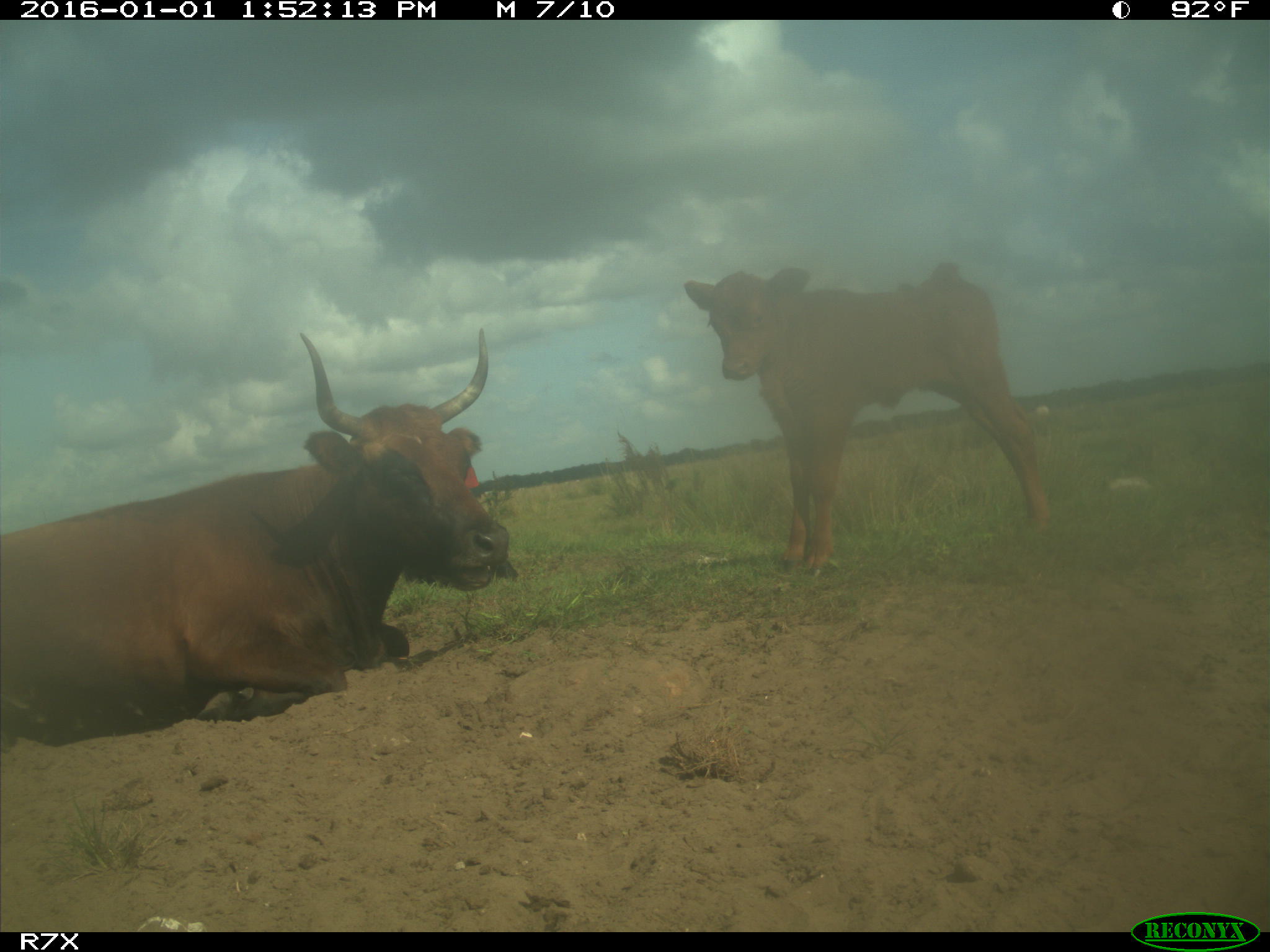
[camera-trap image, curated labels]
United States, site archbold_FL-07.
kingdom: Animalia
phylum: Chordata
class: Mammalia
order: Artiodactyla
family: Bovidae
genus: Bos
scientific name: Bos taurus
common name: domestic cow